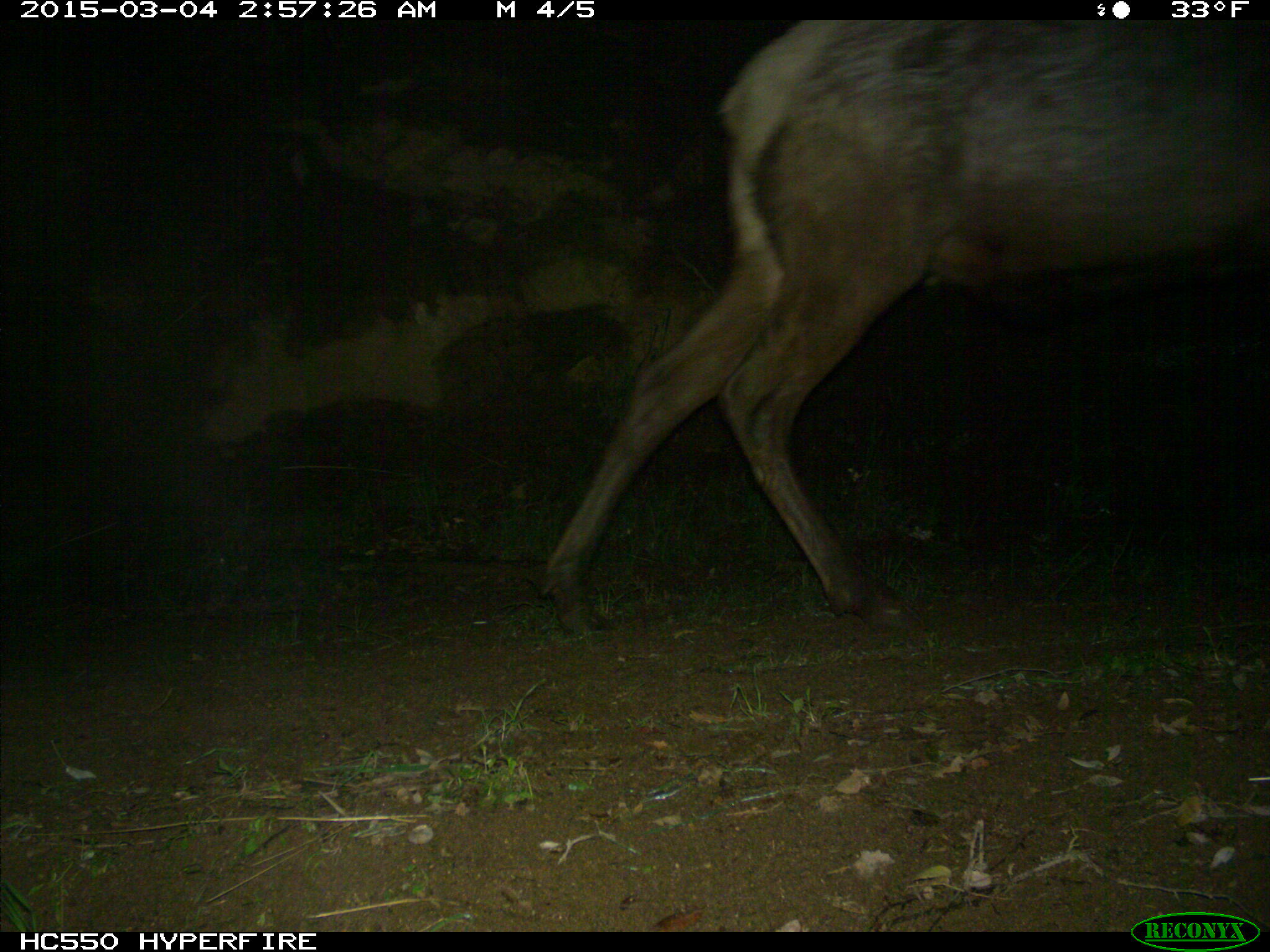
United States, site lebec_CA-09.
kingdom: Animalia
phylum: Chordata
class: Mammalia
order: Artiodactyla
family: Cervidae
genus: Cervus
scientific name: Cervus canadensis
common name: elk